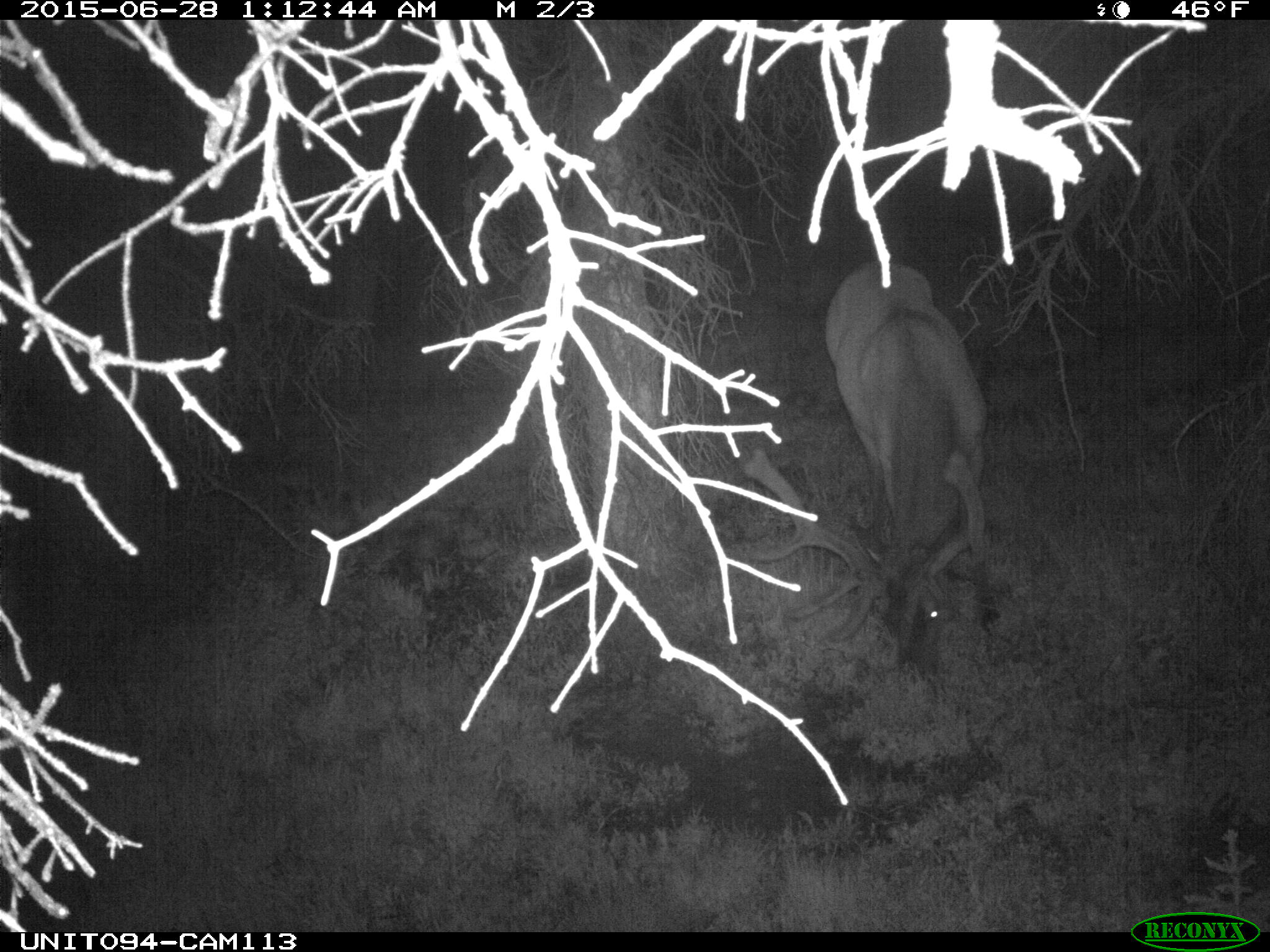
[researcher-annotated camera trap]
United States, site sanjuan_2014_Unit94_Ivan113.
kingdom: Animalia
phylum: Chordata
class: Mammalia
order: Artiodactyla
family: Cervidae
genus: Cervus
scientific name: Cervus elaphus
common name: red deer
Cervus elaphus (red deer).